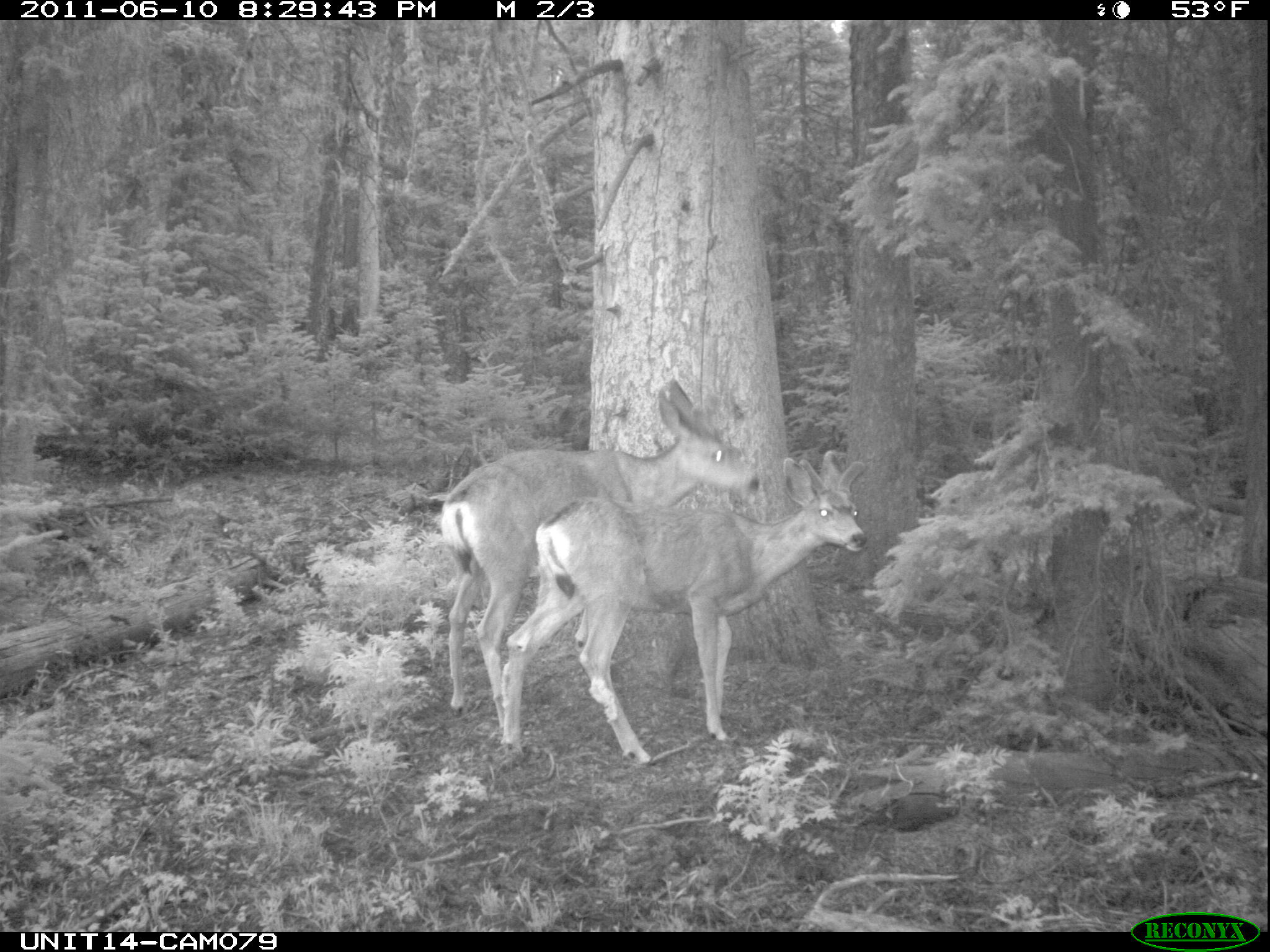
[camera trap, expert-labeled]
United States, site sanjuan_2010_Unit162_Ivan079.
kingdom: Animalia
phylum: Chordata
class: Mammalia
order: Artiodactyla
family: Cervidae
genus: Odocoileus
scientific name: Odocoileus hemionus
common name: mule deer